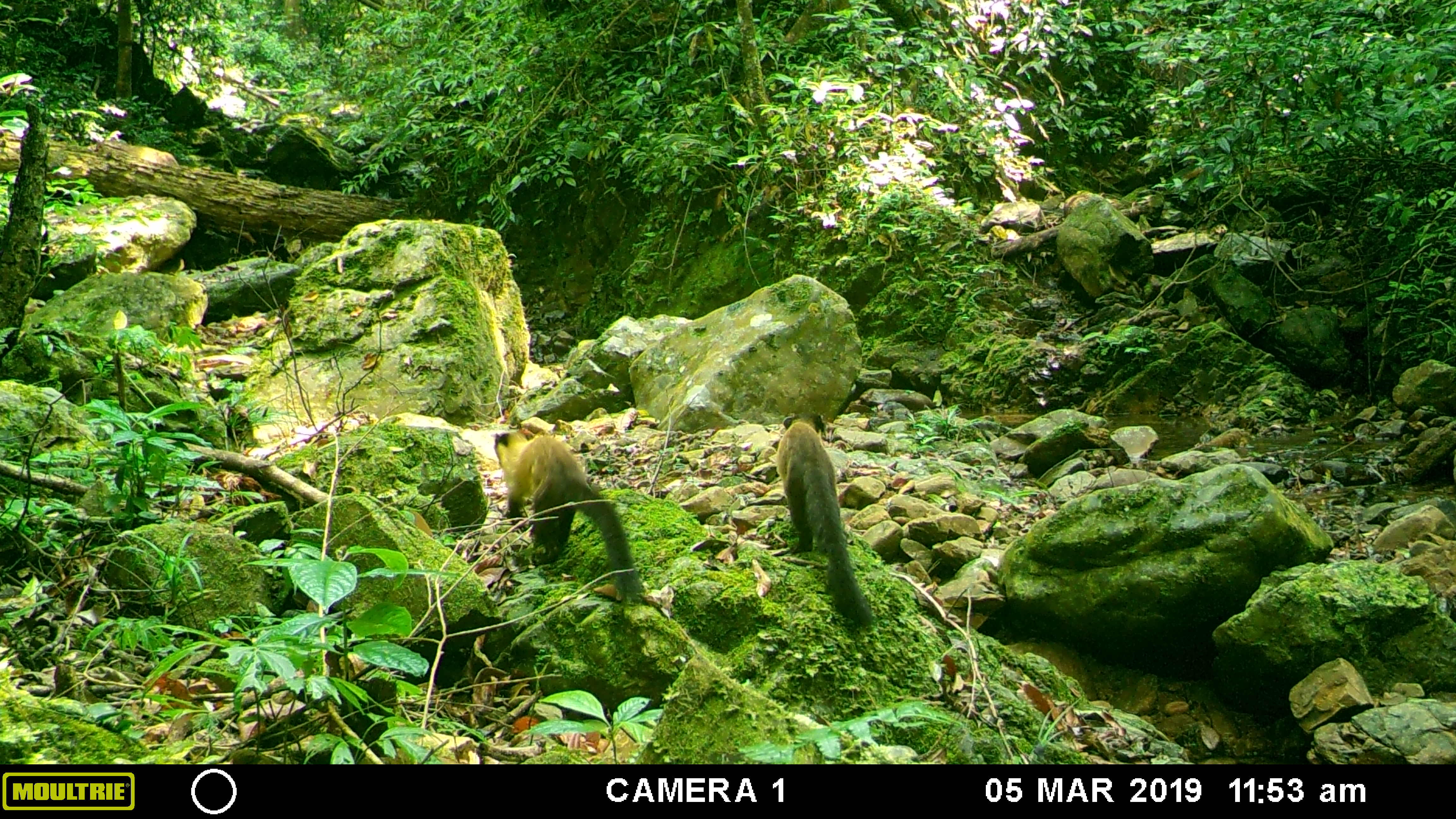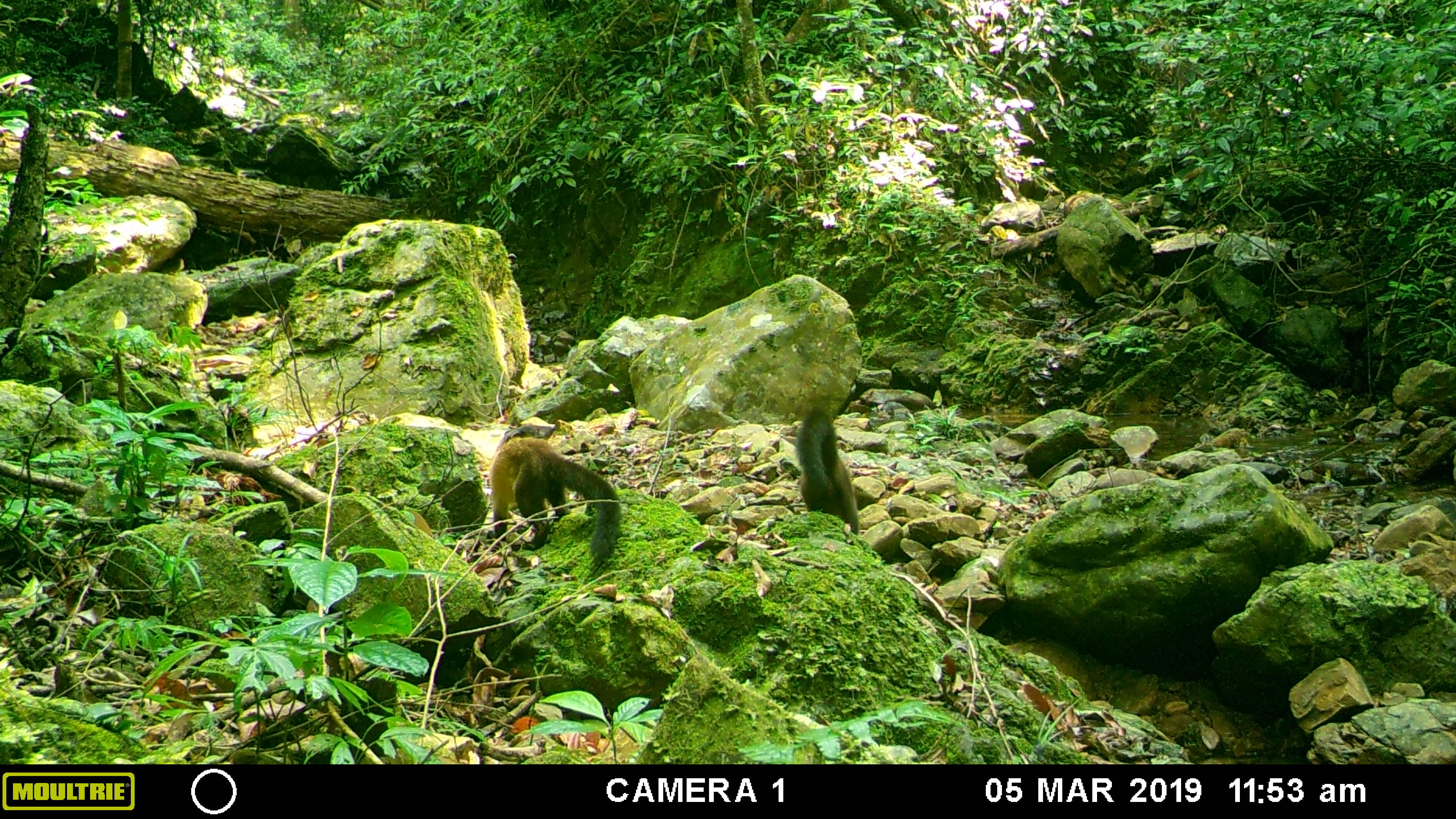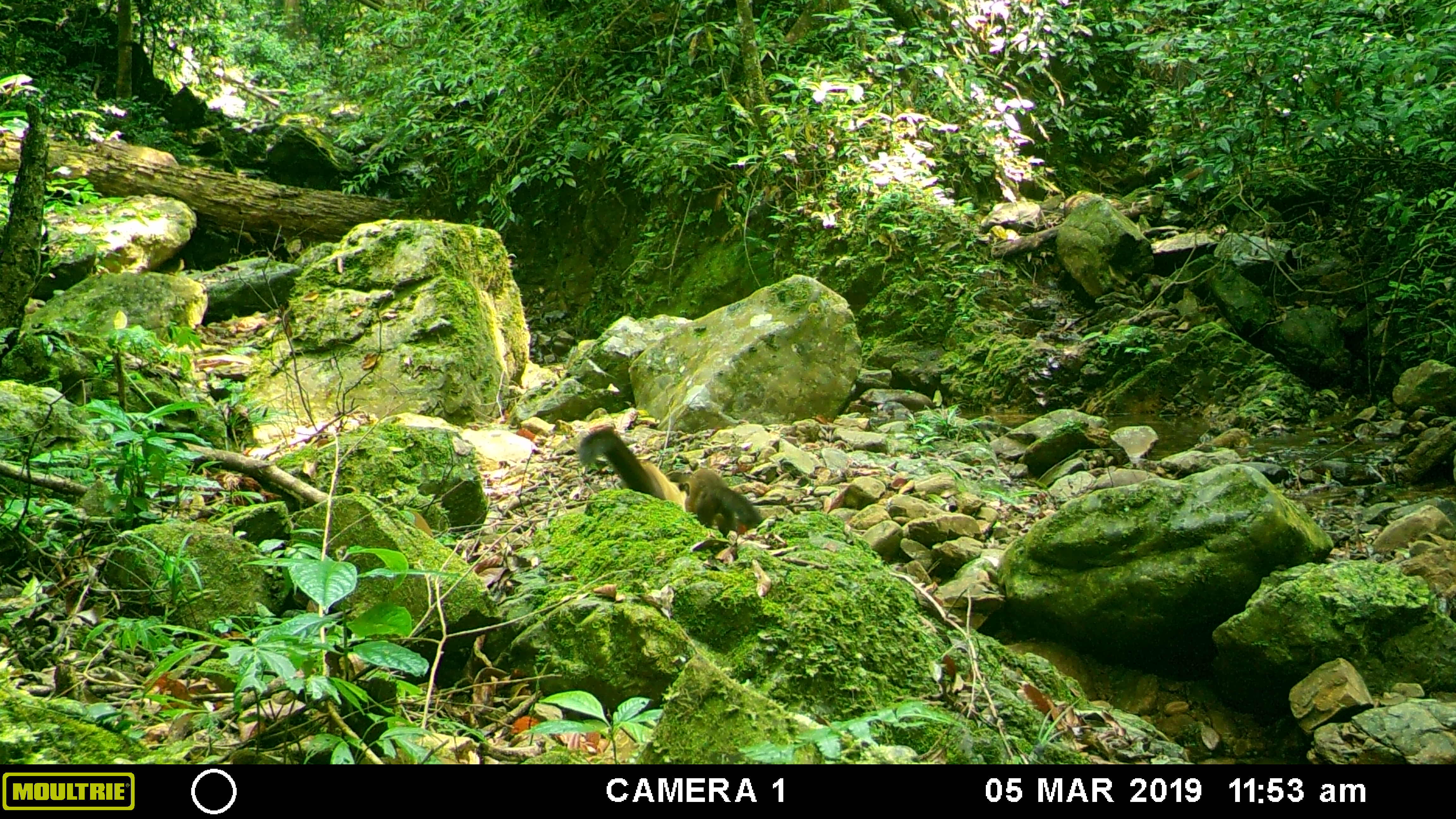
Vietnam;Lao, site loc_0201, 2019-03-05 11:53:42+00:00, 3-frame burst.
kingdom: Animalia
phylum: Chordata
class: Mammalia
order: Carnivora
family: Mustelidae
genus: Martes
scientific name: Martes flavigula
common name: yellow-throated marten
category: yellow throated marten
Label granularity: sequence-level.